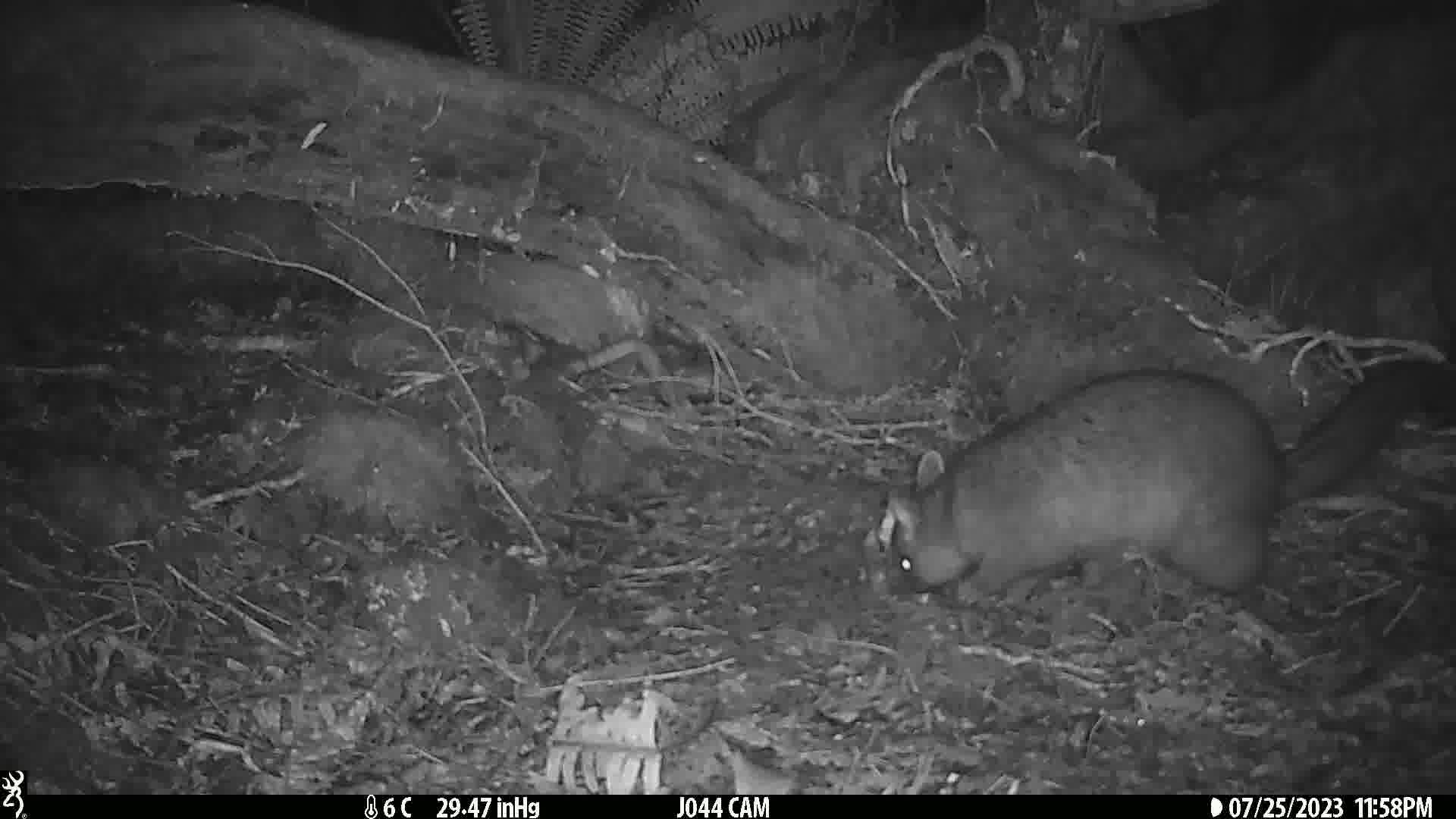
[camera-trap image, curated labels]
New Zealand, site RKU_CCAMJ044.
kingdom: Animalia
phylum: Chordata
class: Mammalia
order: Diprotodontia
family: Phalangeridae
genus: Trichosurus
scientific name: Trichosurus vulpecula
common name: common brushtail possum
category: possum